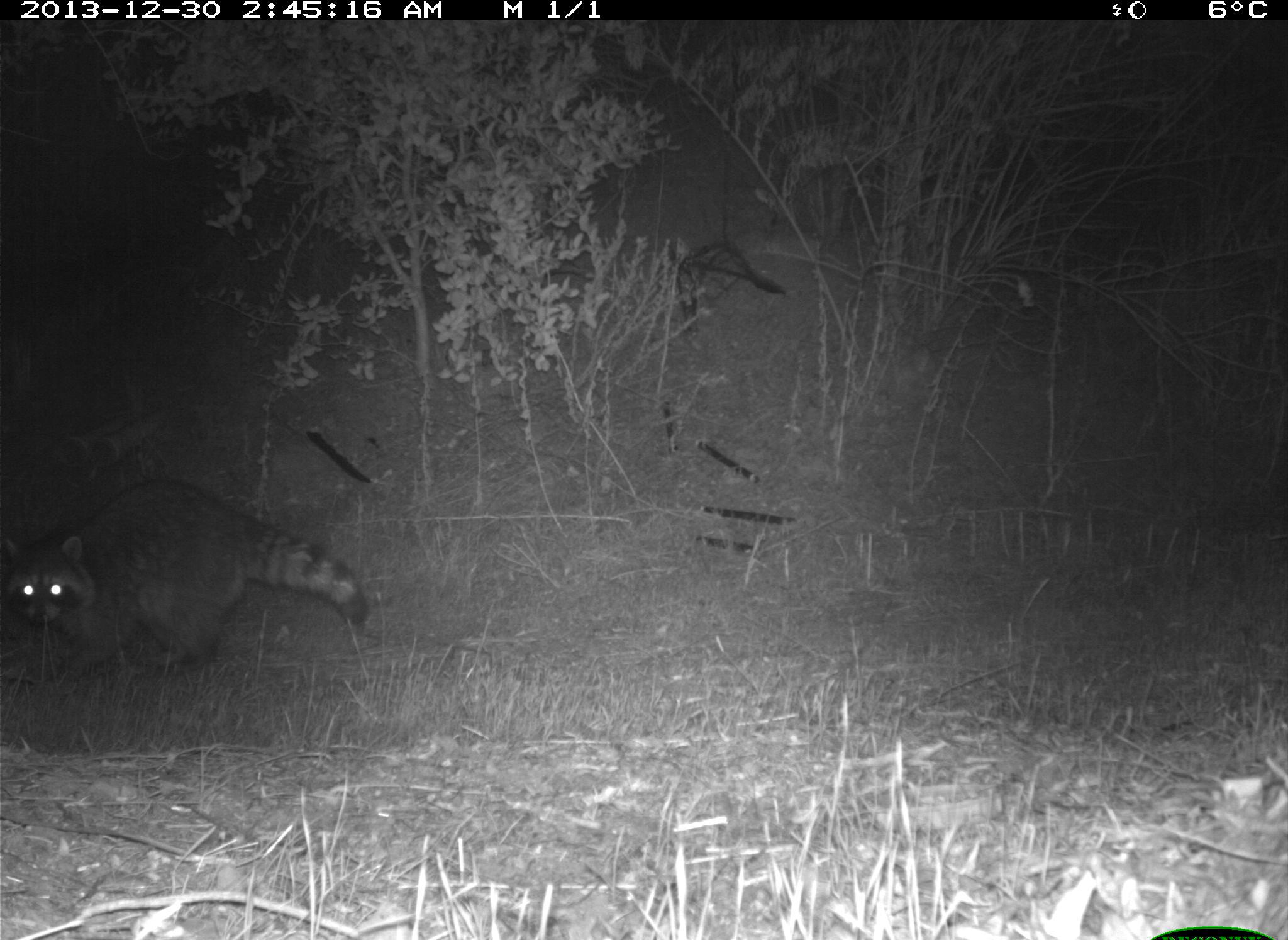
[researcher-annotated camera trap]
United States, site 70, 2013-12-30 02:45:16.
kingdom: Animalia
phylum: Chordata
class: Mammalia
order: Carnivora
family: Procyonidae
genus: Procyon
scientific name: Procyon lotor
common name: raccoon